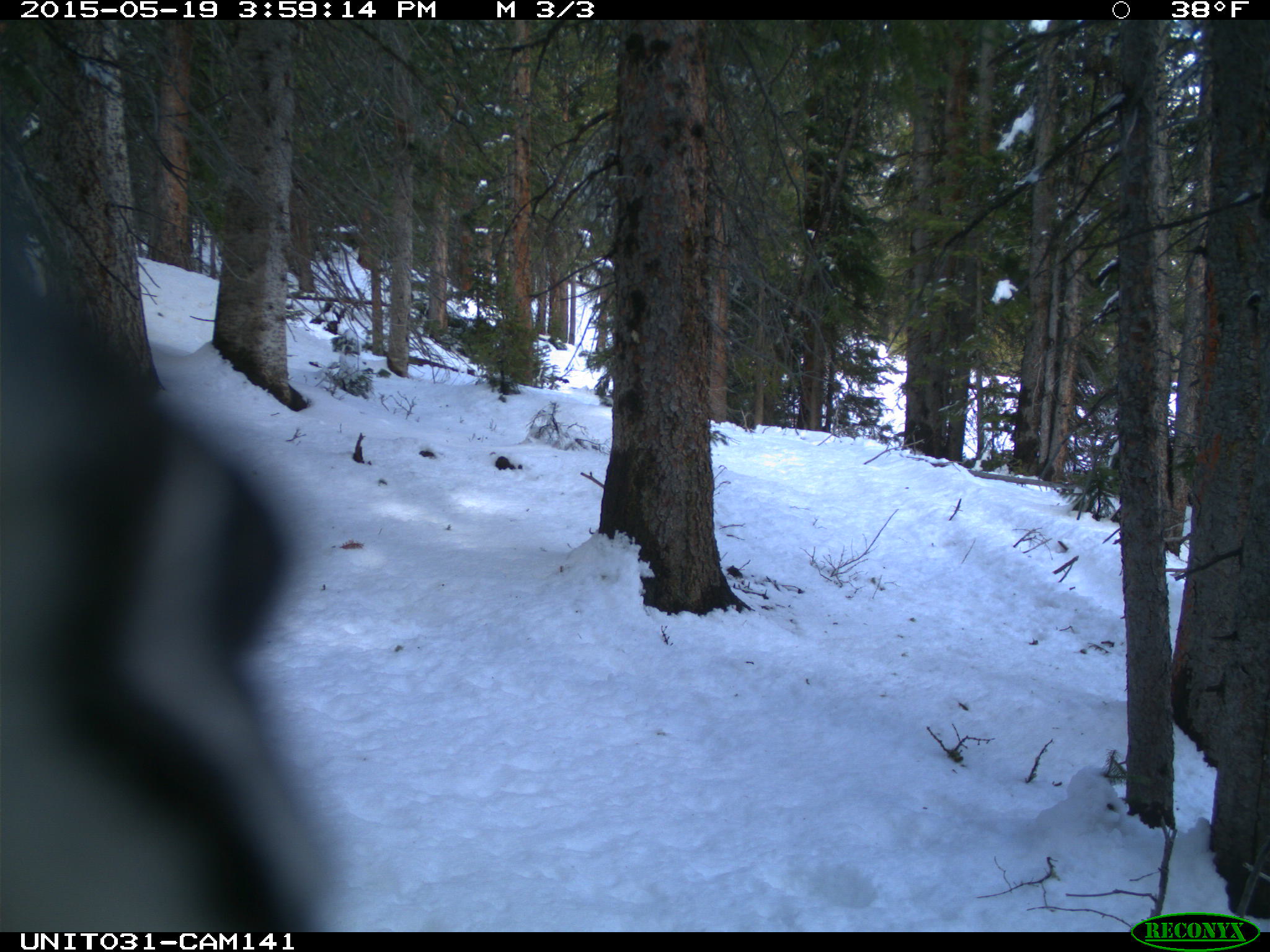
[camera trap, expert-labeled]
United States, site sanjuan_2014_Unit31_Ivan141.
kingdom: Animalia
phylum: Chordata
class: Aves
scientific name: Aves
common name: birds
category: unidentified bird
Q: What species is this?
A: Unidentified bird (birds) (Aves).